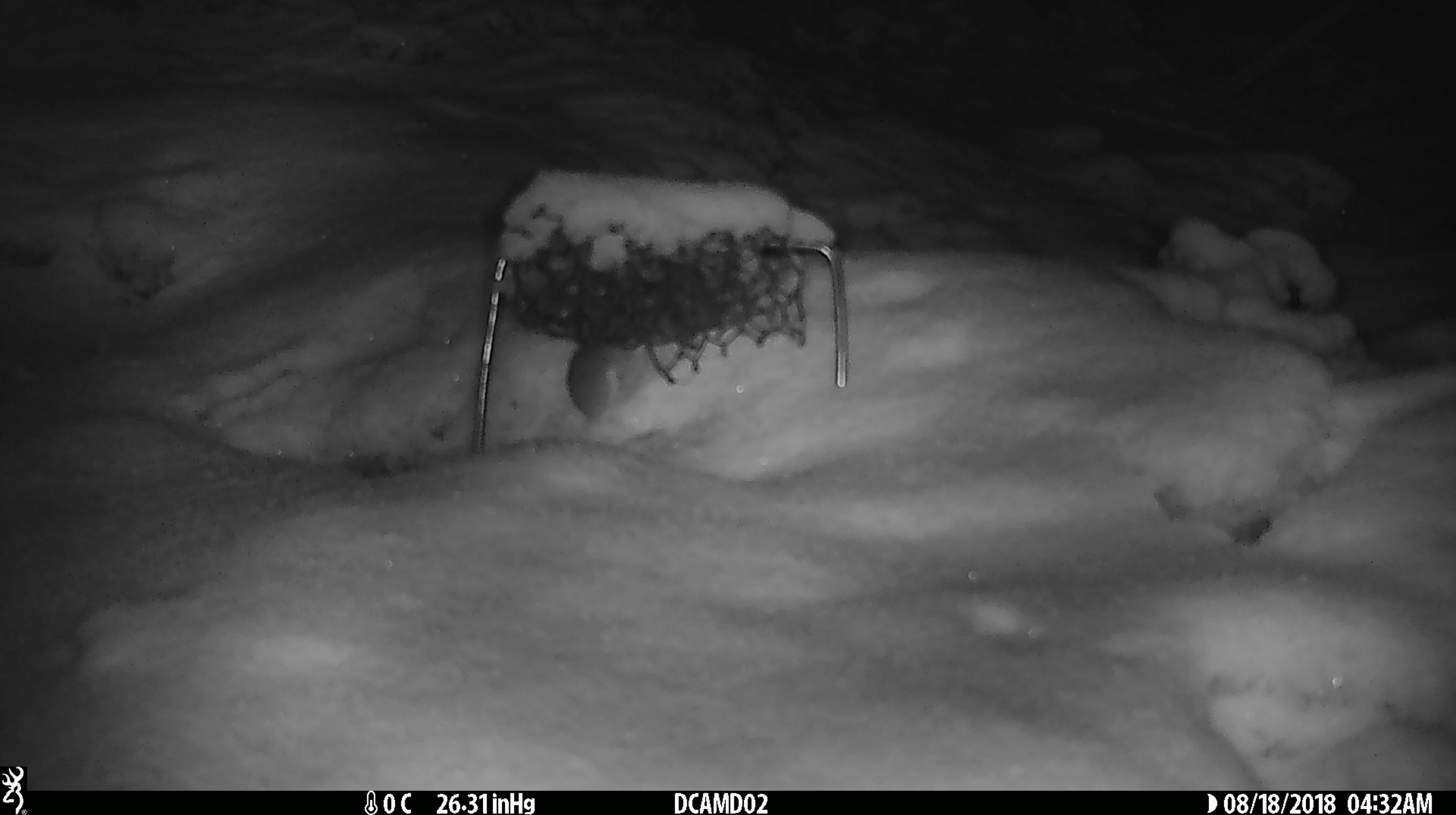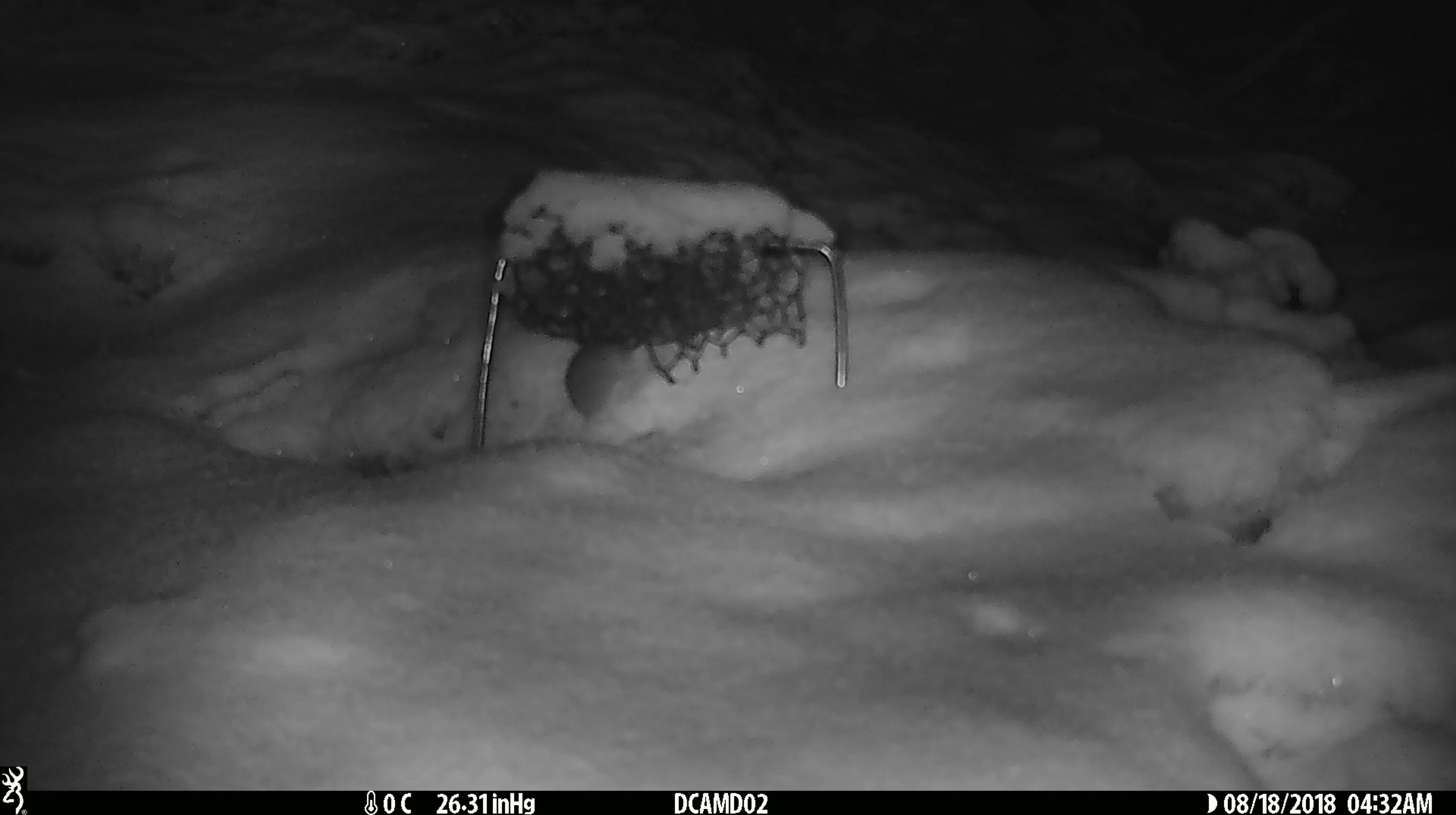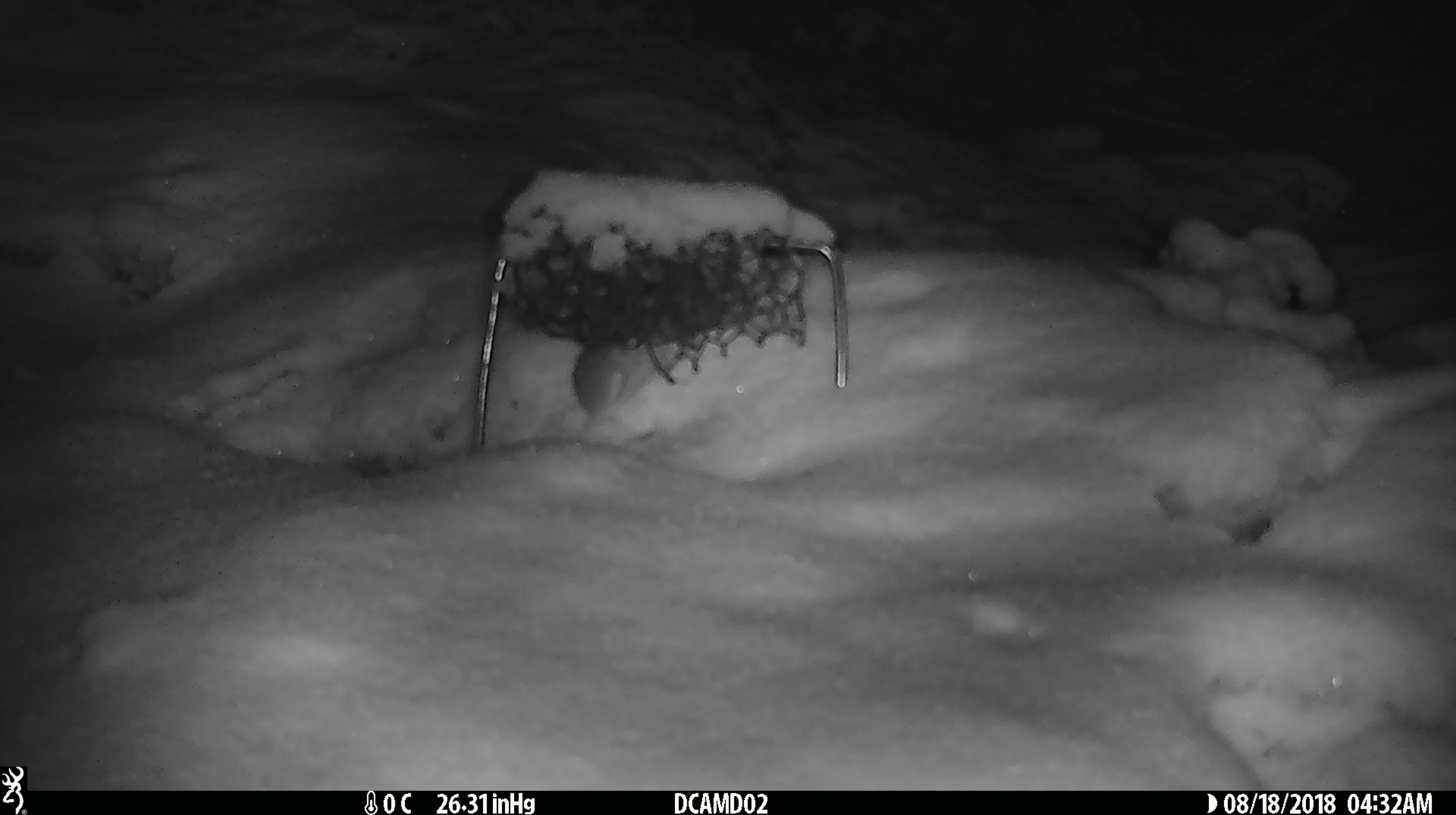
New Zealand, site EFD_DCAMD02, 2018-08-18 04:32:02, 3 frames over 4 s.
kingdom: Animalia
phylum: Chordata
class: Mammalia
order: Rodentia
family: Muridae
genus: Mus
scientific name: Mus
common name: mouse